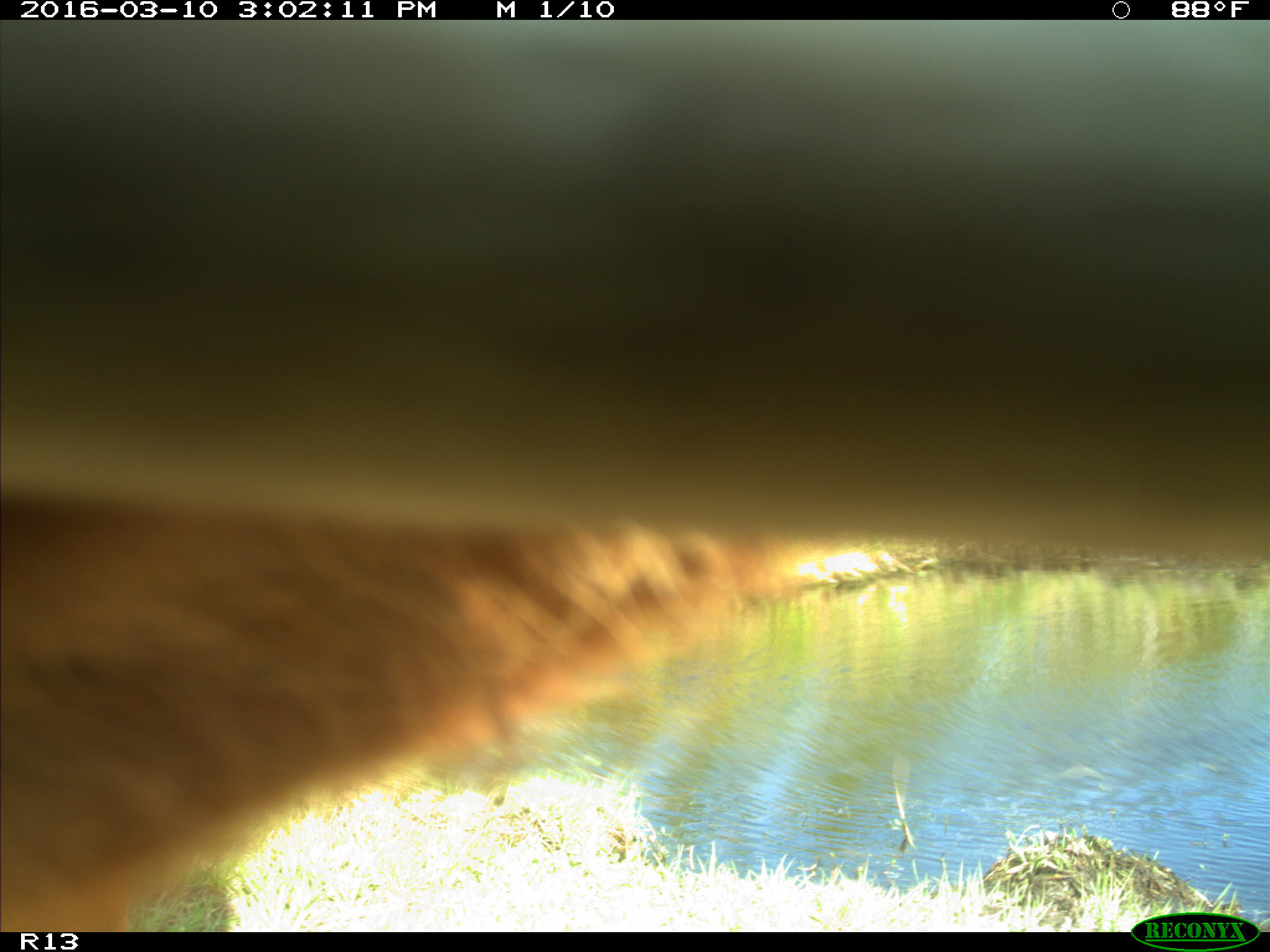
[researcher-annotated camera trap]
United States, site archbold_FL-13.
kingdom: Animalia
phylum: Chordata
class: Mammalia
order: Artiodactyla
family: Bovidae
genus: Bos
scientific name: Bos taurus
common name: domestic cow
Bos taurus (domestic cow).